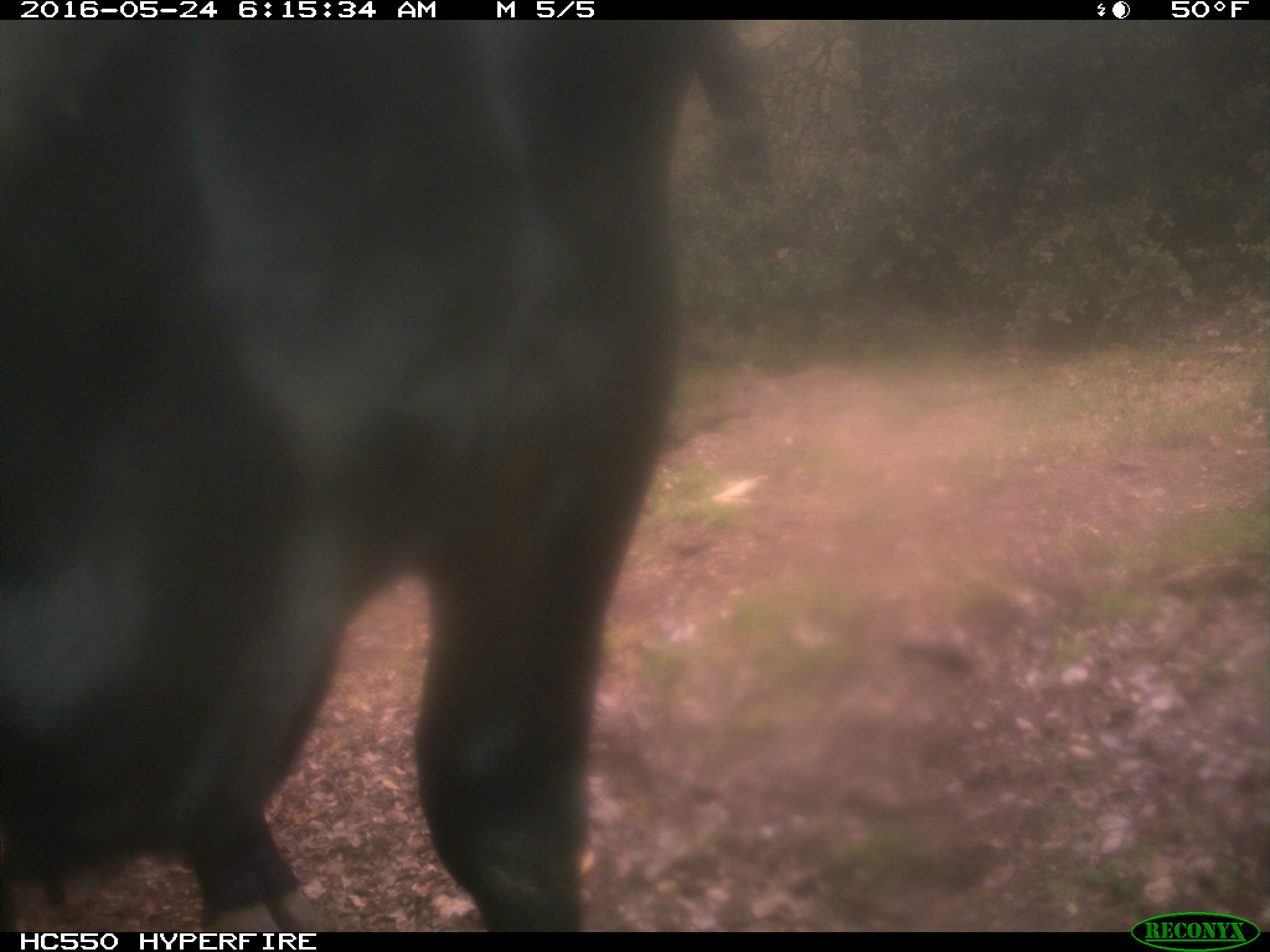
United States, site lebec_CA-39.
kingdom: Animalia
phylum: Chordata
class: Mammalia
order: Artiodactyla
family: Bovidae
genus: Bos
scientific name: Bos taurus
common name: domestic cow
Bos taurus (domestic cow).